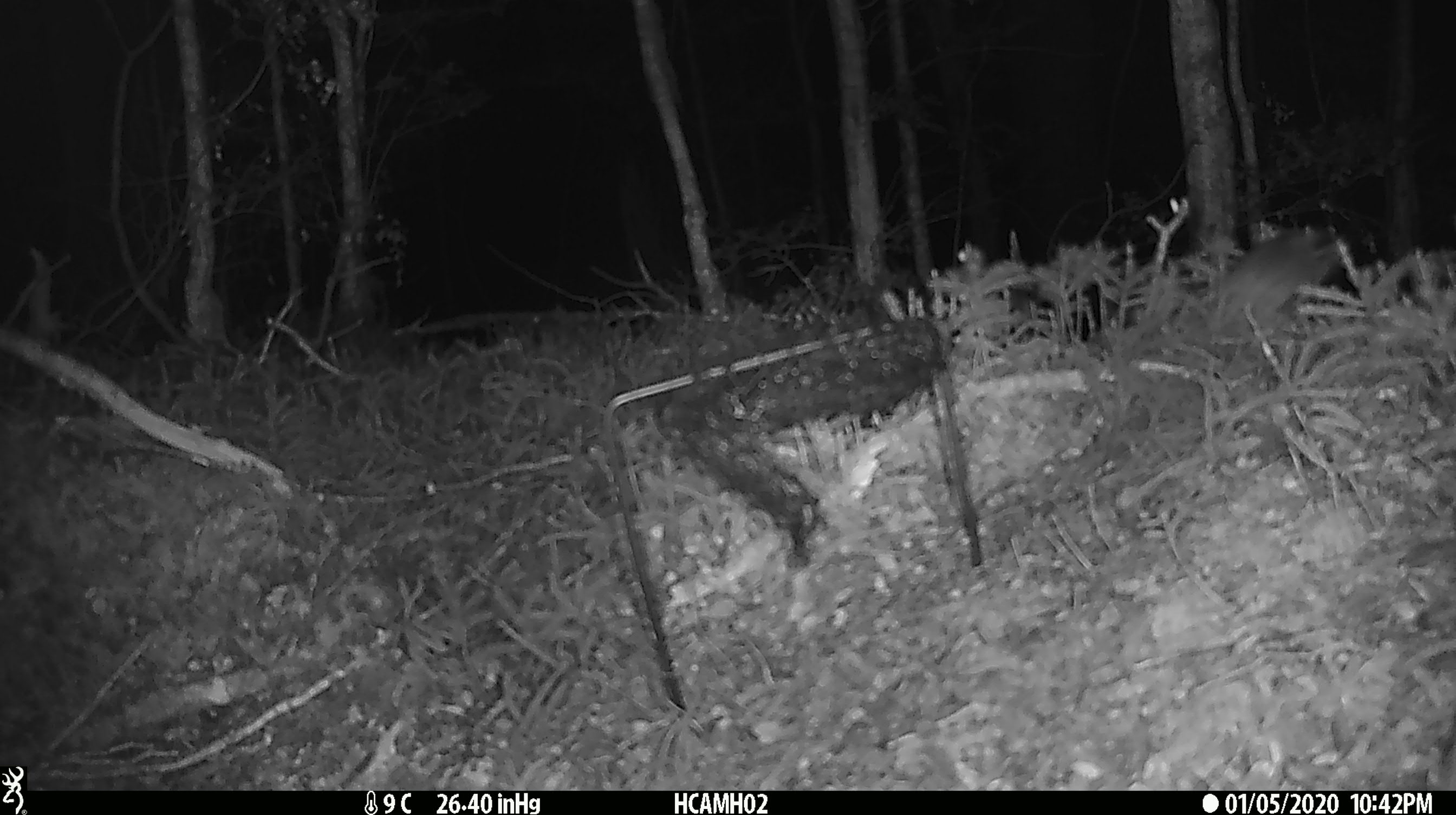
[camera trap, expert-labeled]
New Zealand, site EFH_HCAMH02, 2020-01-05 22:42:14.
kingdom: Animalia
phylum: Chordata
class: Mammalia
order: Rodentia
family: Muridae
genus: Mus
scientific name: Mus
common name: mouse